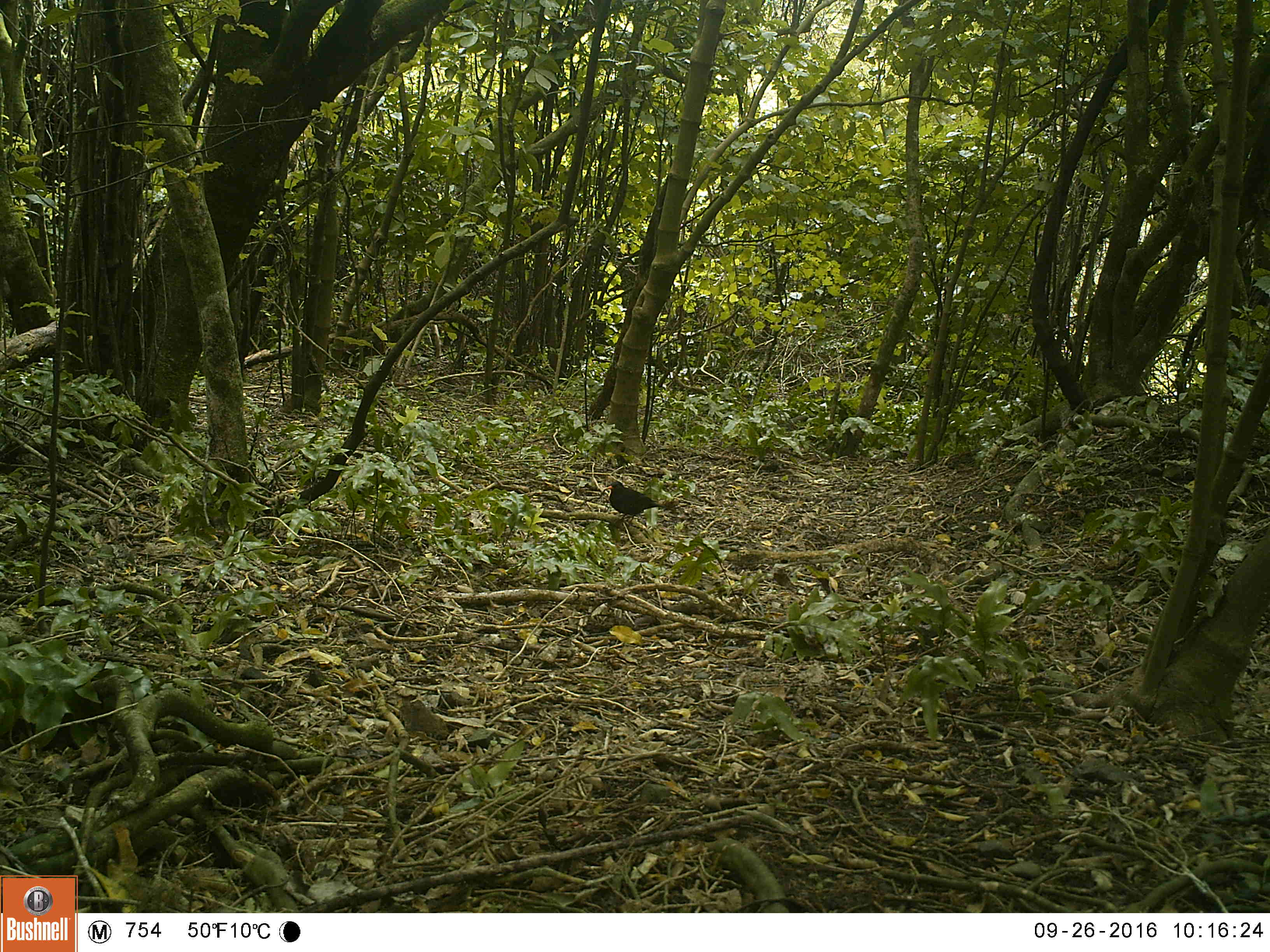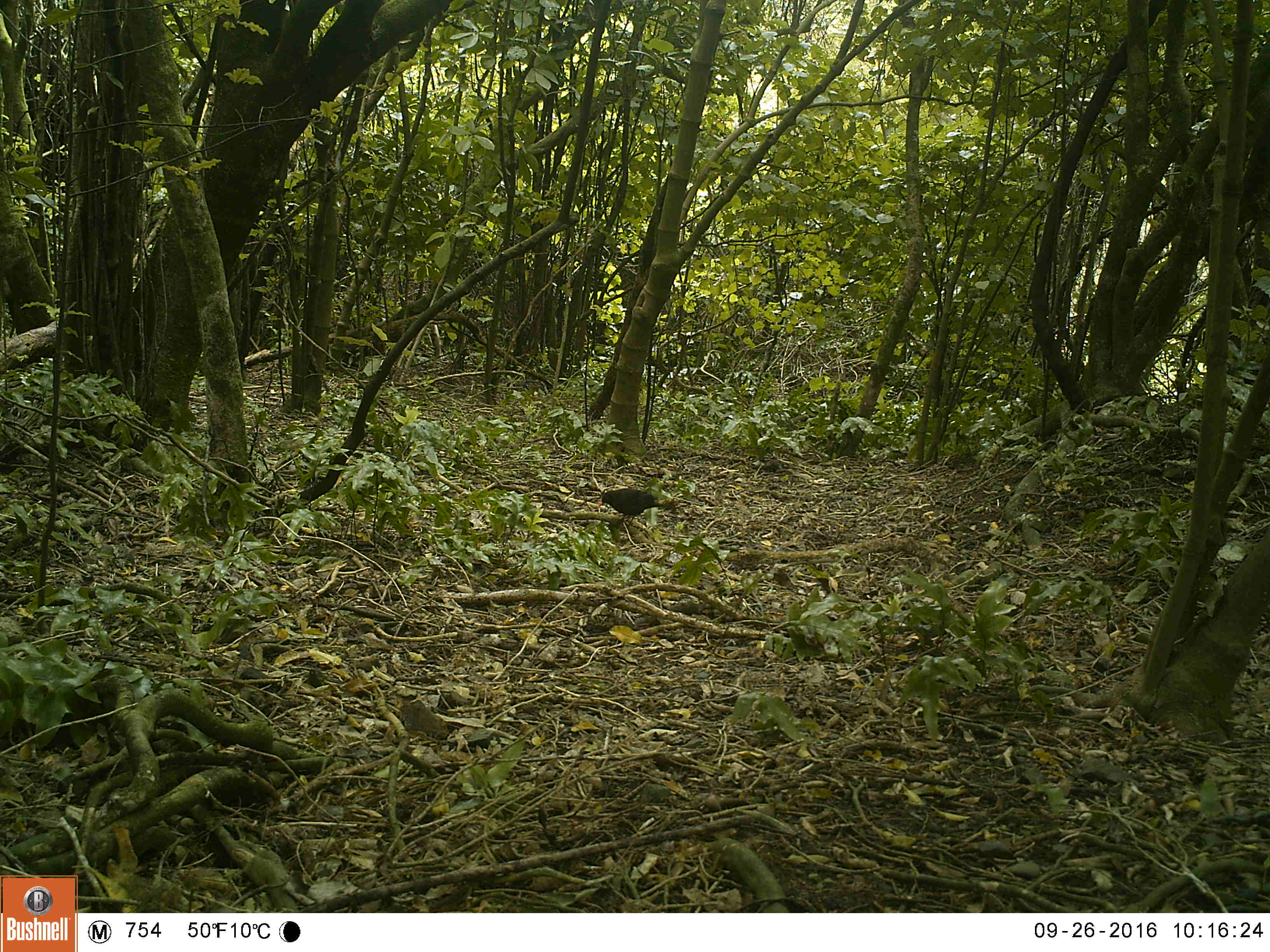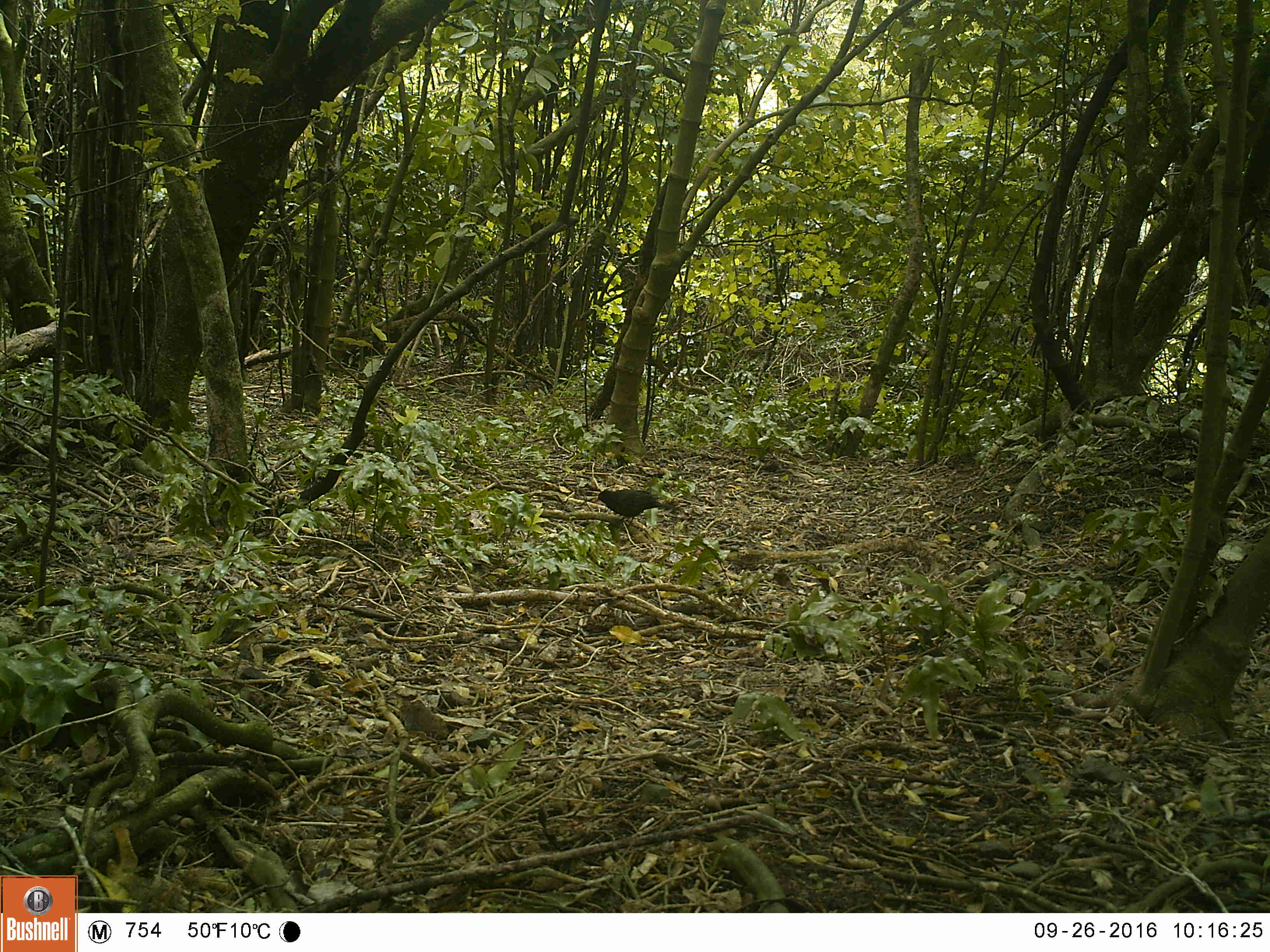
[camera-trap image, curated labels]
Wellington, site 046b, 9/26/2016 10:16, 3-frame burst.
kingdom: Animalia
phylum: Chordata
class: Aves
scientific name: Aves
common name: bird